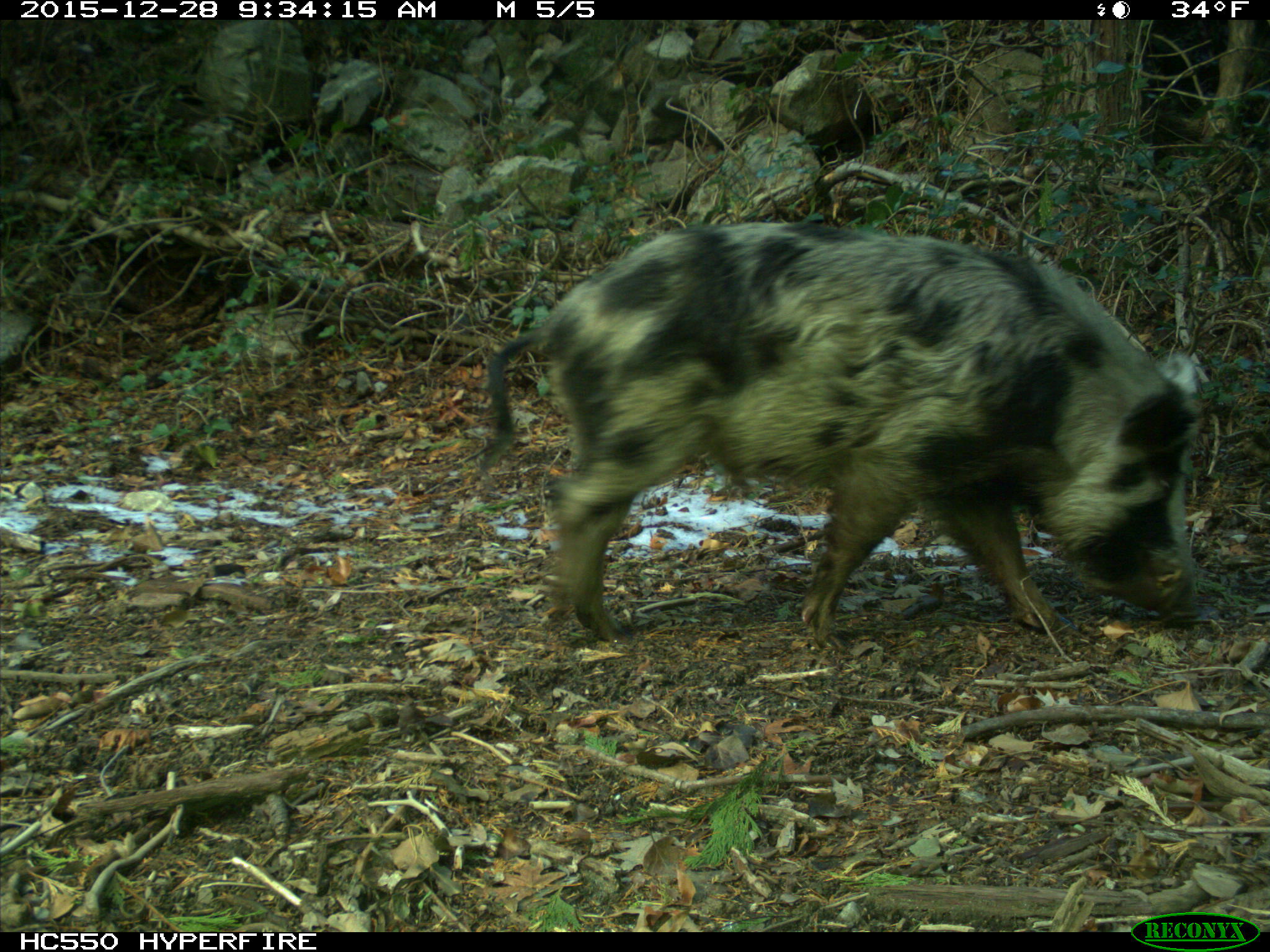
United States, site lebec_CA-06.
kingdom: Animalia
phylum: Chordata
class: Mammalia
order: Artiodactyla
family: Suidae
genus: Sus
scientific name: Sus scrofa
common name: wild boar